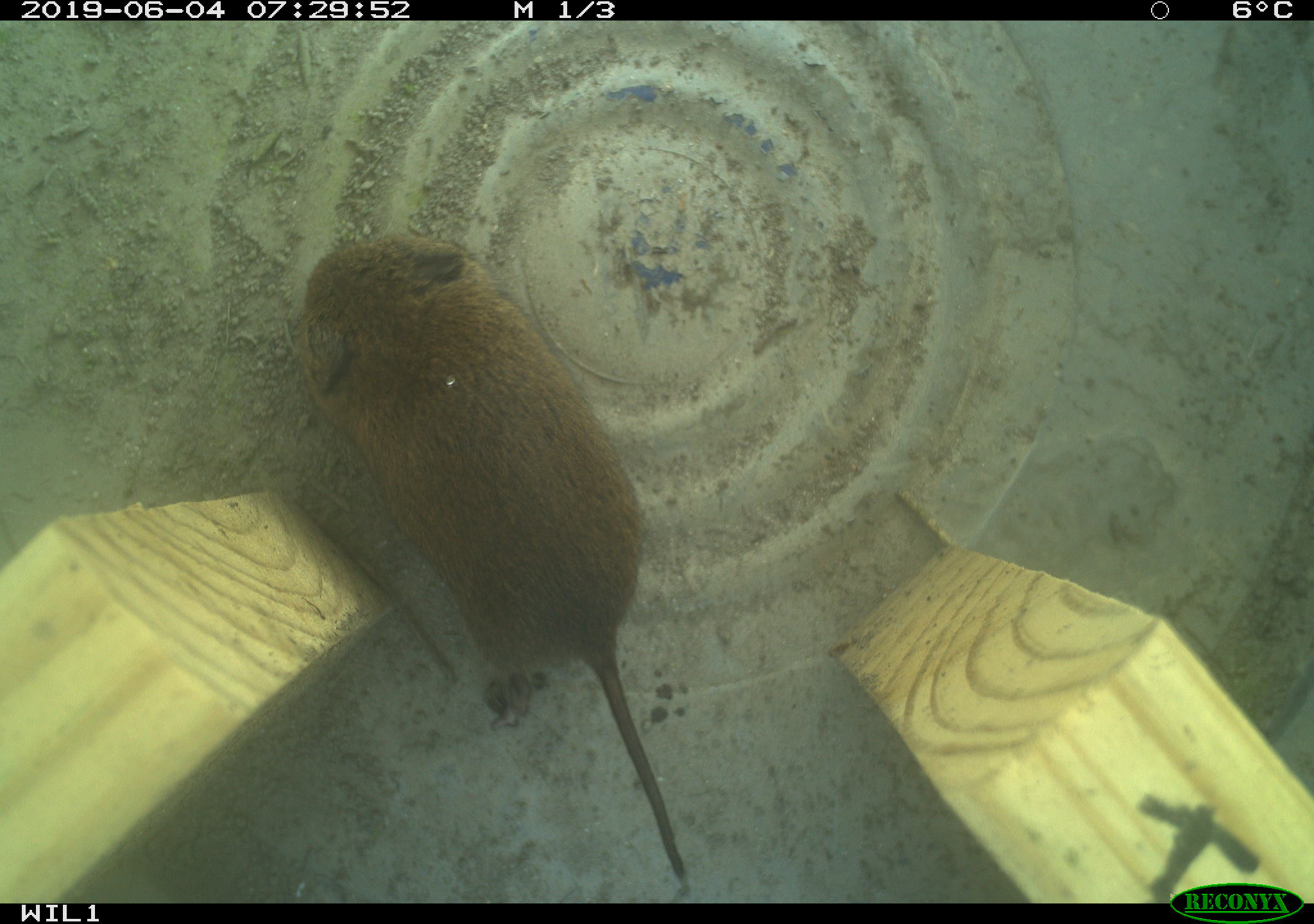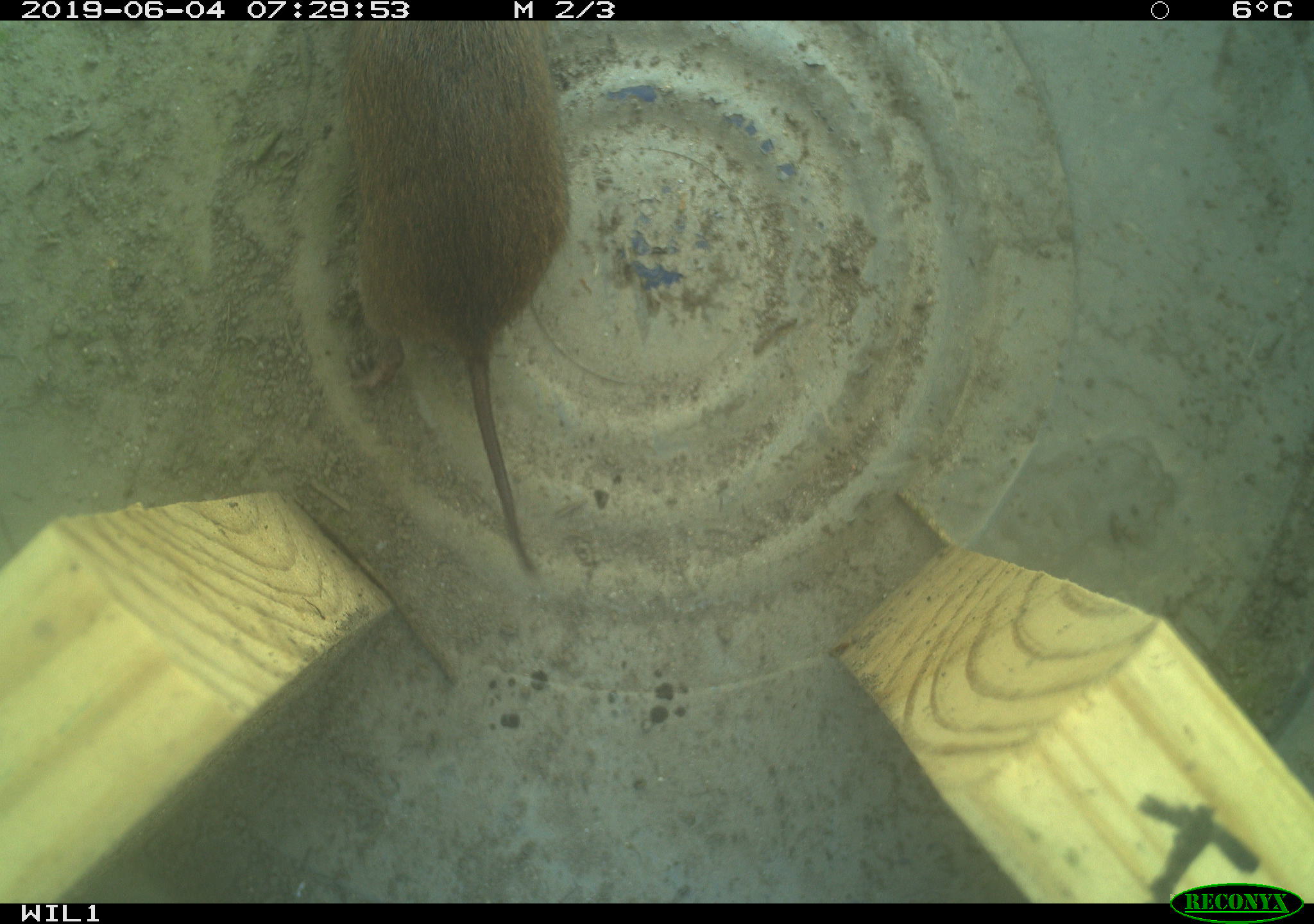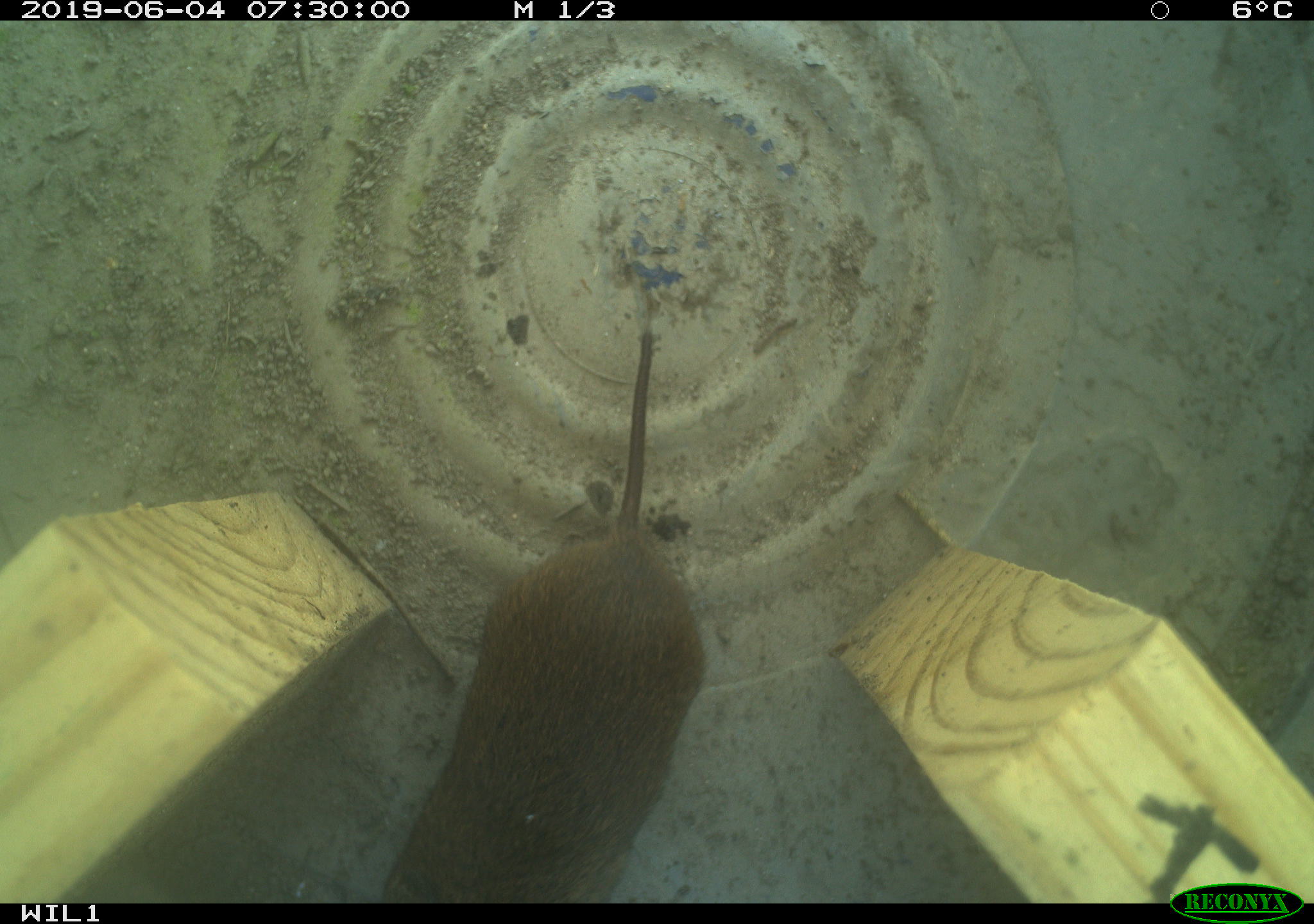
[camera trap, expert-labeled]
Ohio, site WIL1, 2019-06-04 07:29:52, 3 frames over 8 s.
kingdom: Animalia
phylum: Chordata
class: Mammalia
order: Rodentia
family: Cricetidae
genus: Microtus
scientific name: Microtus pennsylvanicus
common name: meadow vole